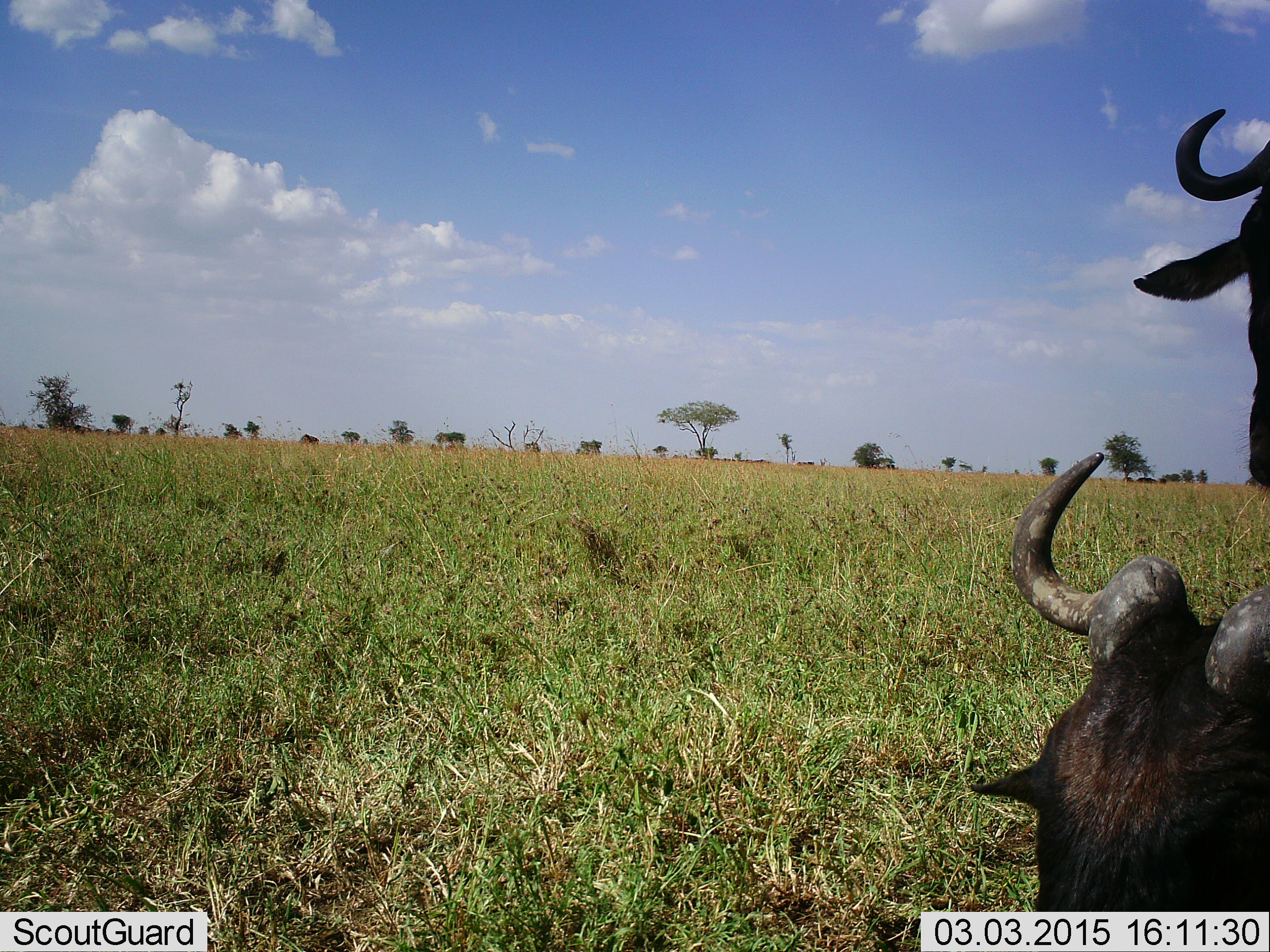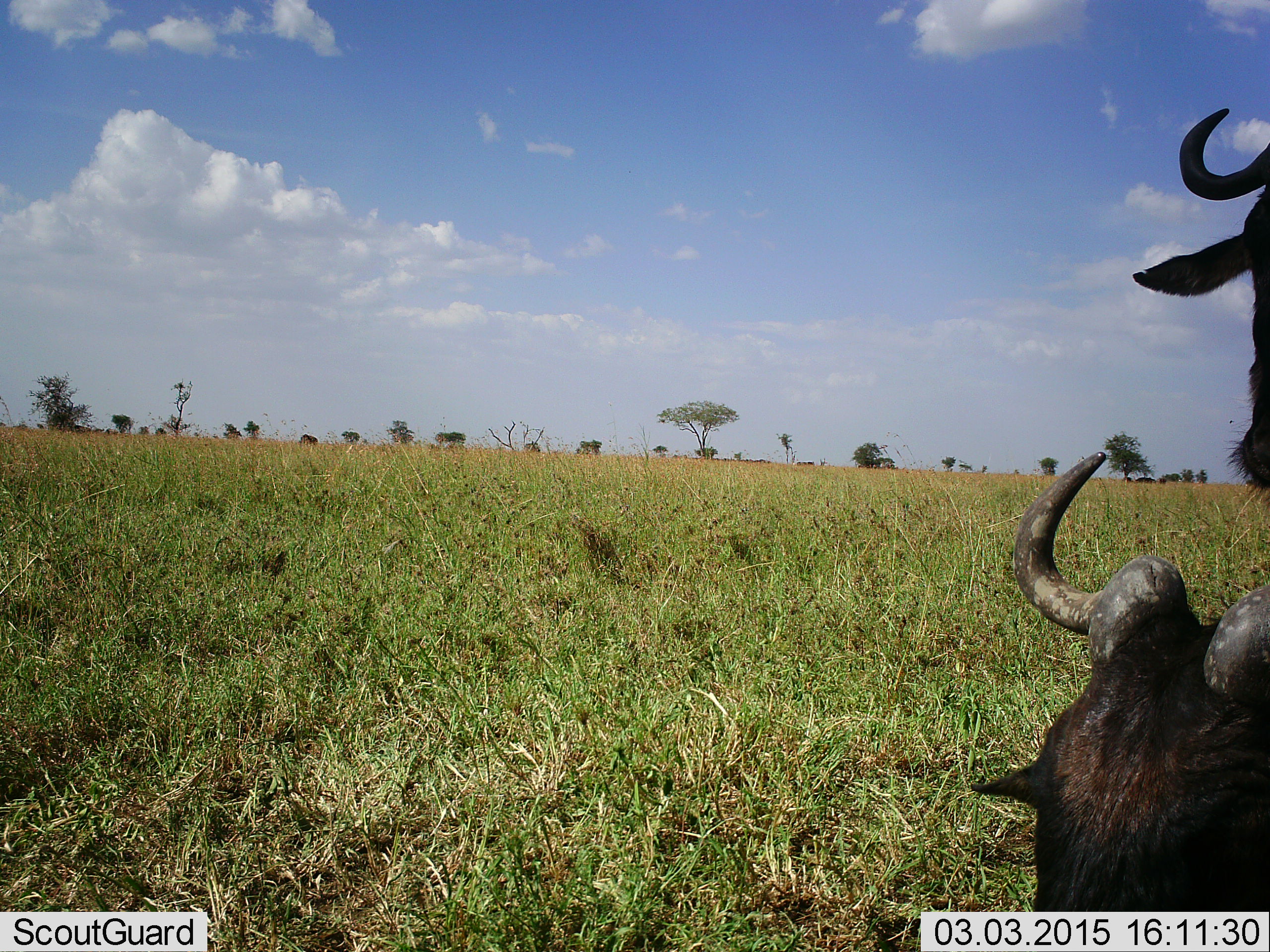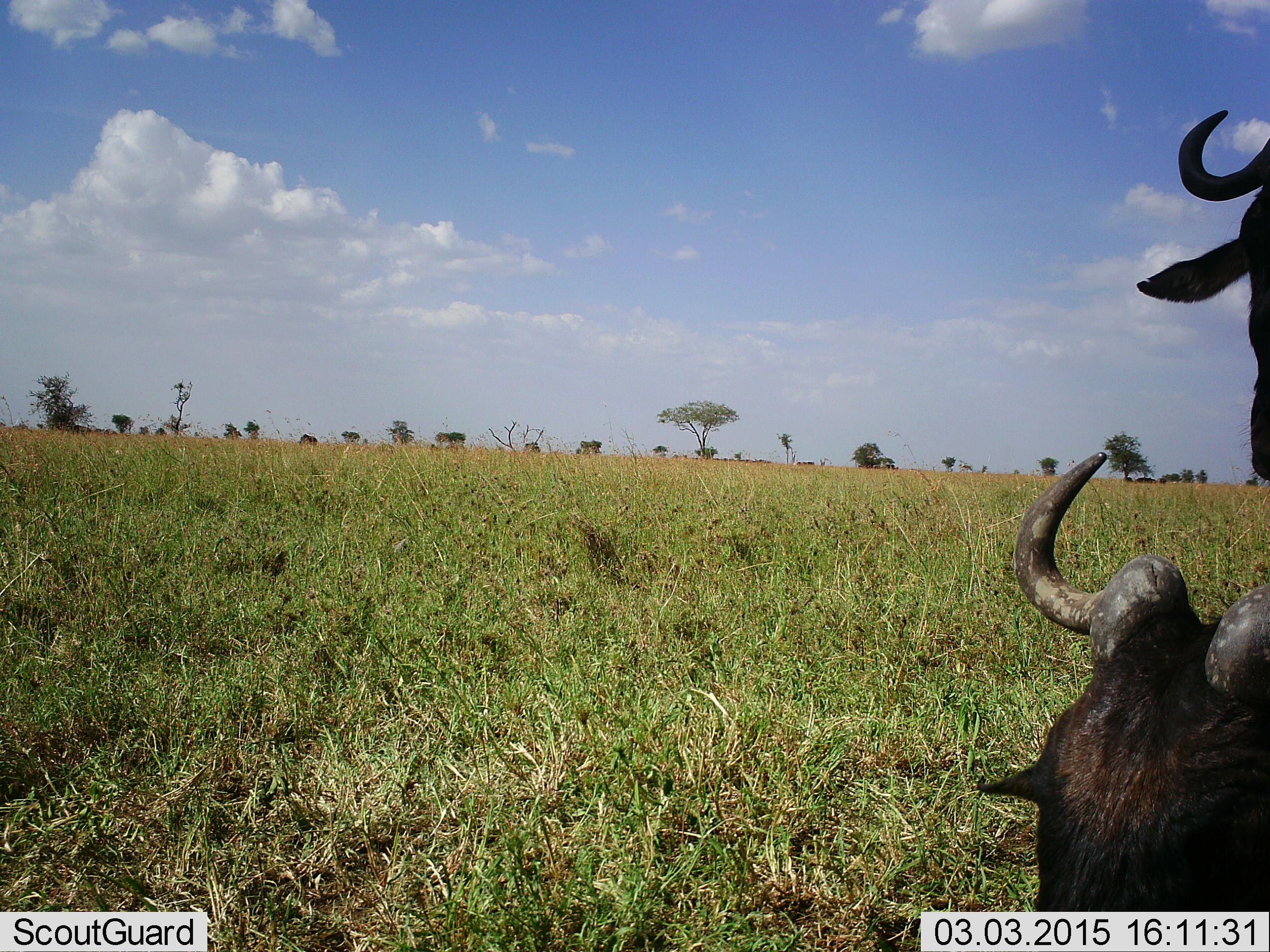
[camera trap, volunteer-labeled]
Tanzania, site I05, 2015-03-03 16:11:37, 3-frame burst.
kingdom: Animalia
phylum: Chordata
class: Mammalia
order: Artiodactyla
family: Bovidae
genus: Connochaetes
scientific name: Connochaetes taurinus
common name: blue wildebeest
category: wildebeest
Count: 2.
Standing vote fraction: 90%.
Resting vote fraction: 70%.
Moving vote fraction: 0%.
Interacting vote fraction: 0%.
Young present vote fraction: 0%.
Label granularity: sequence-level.